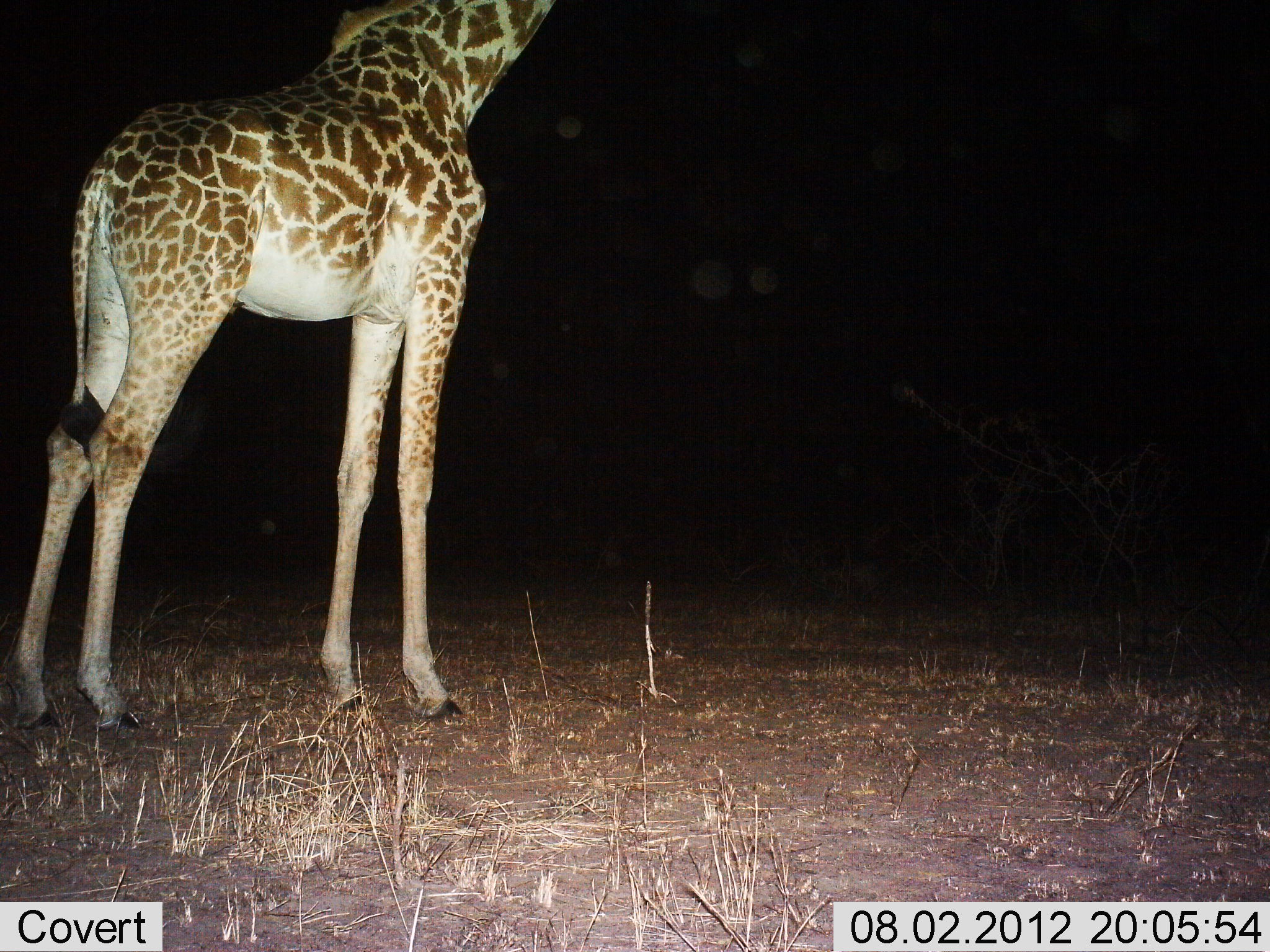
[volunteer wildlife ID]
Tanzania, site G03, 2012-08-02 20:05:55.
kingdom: Animalia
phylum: Chordata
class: Mammalia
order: Artiodactyla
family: Giraffidae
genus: Giraffa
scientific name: Giraffa camelopardalis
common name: giraffe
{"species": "giraffe (Giraffa camelopardalis)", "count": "1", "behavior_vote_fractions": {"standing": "100%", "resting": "0%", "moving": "0%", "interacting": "0%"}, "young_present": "0%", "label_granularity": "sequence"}